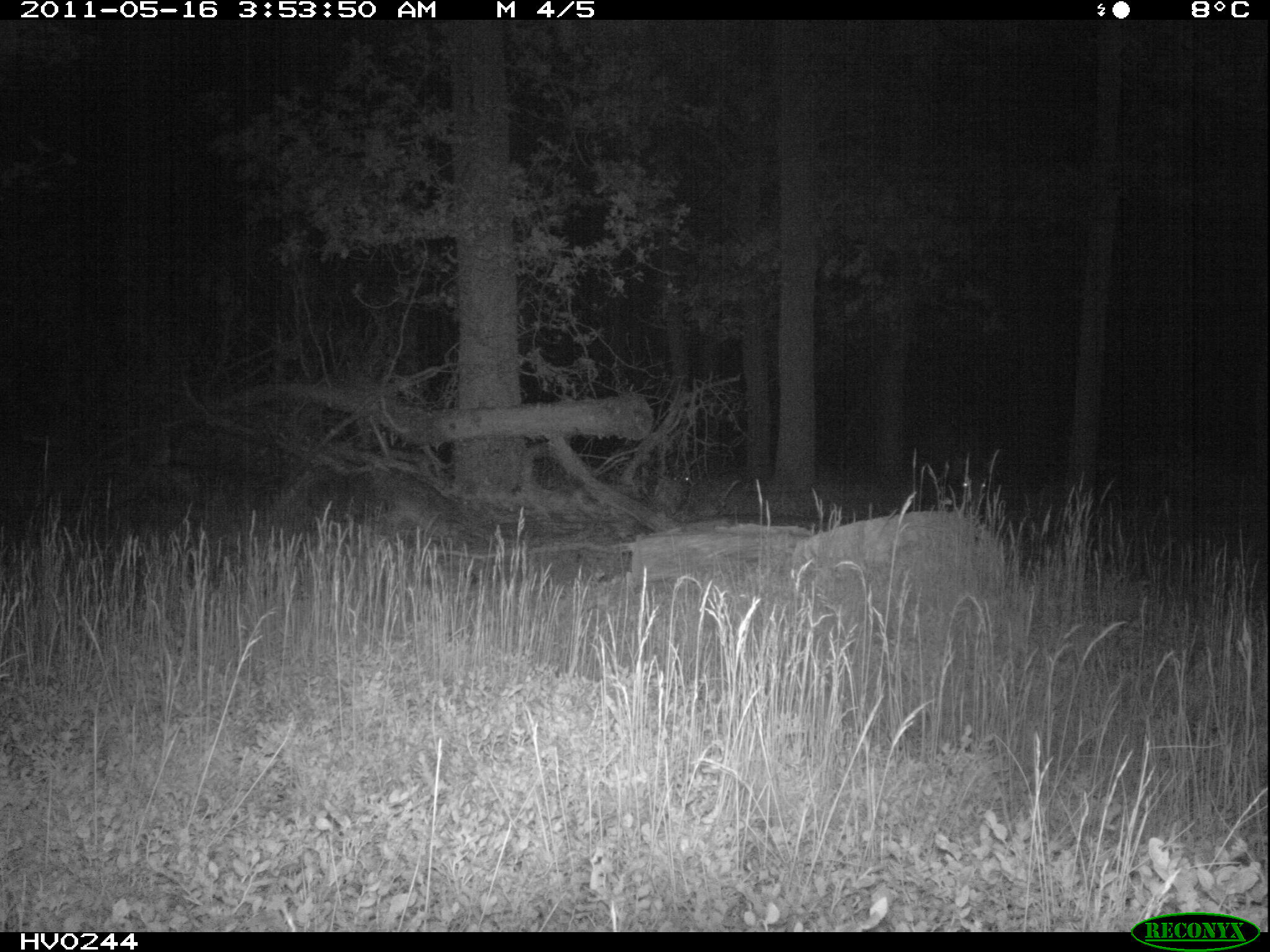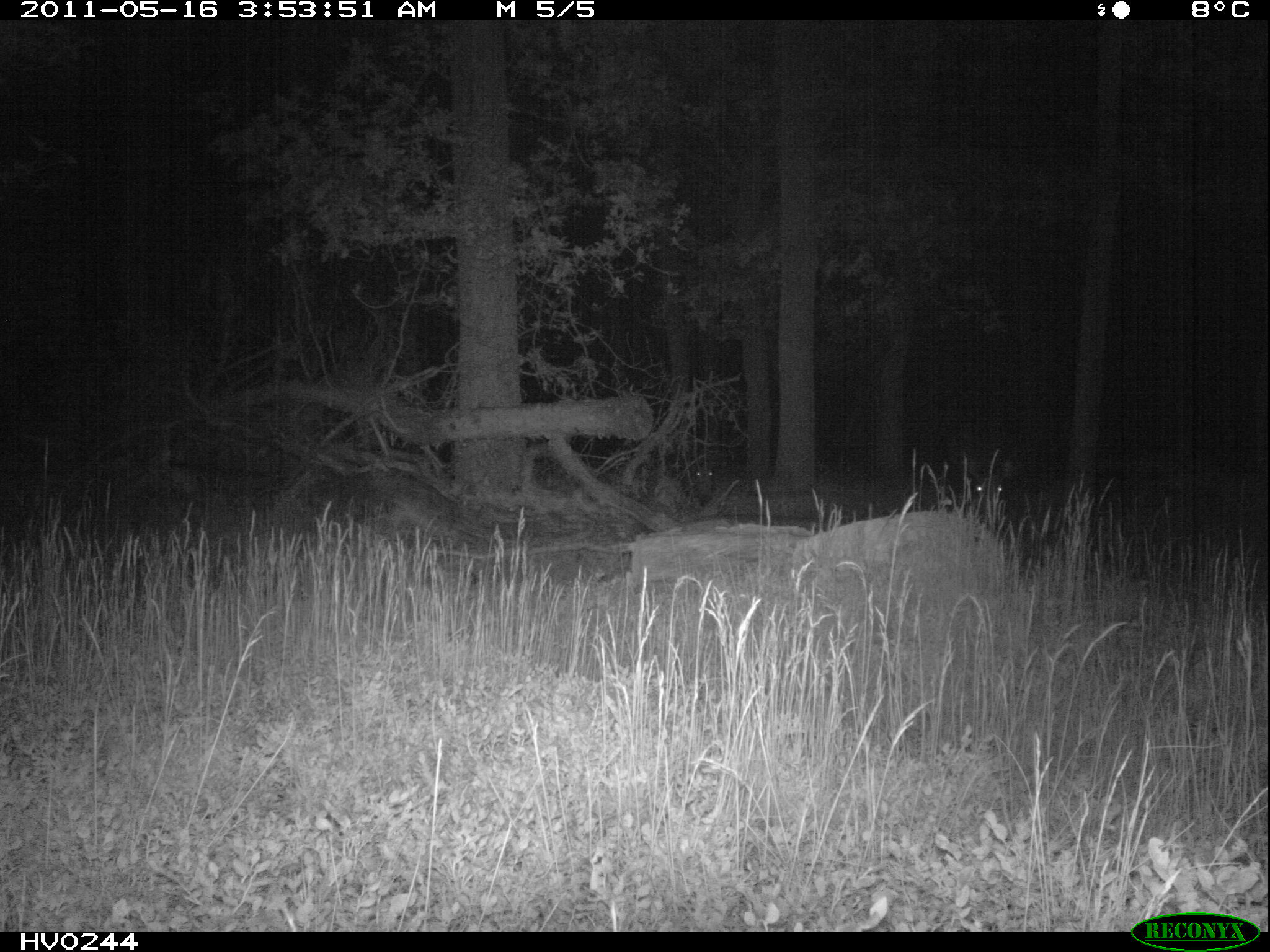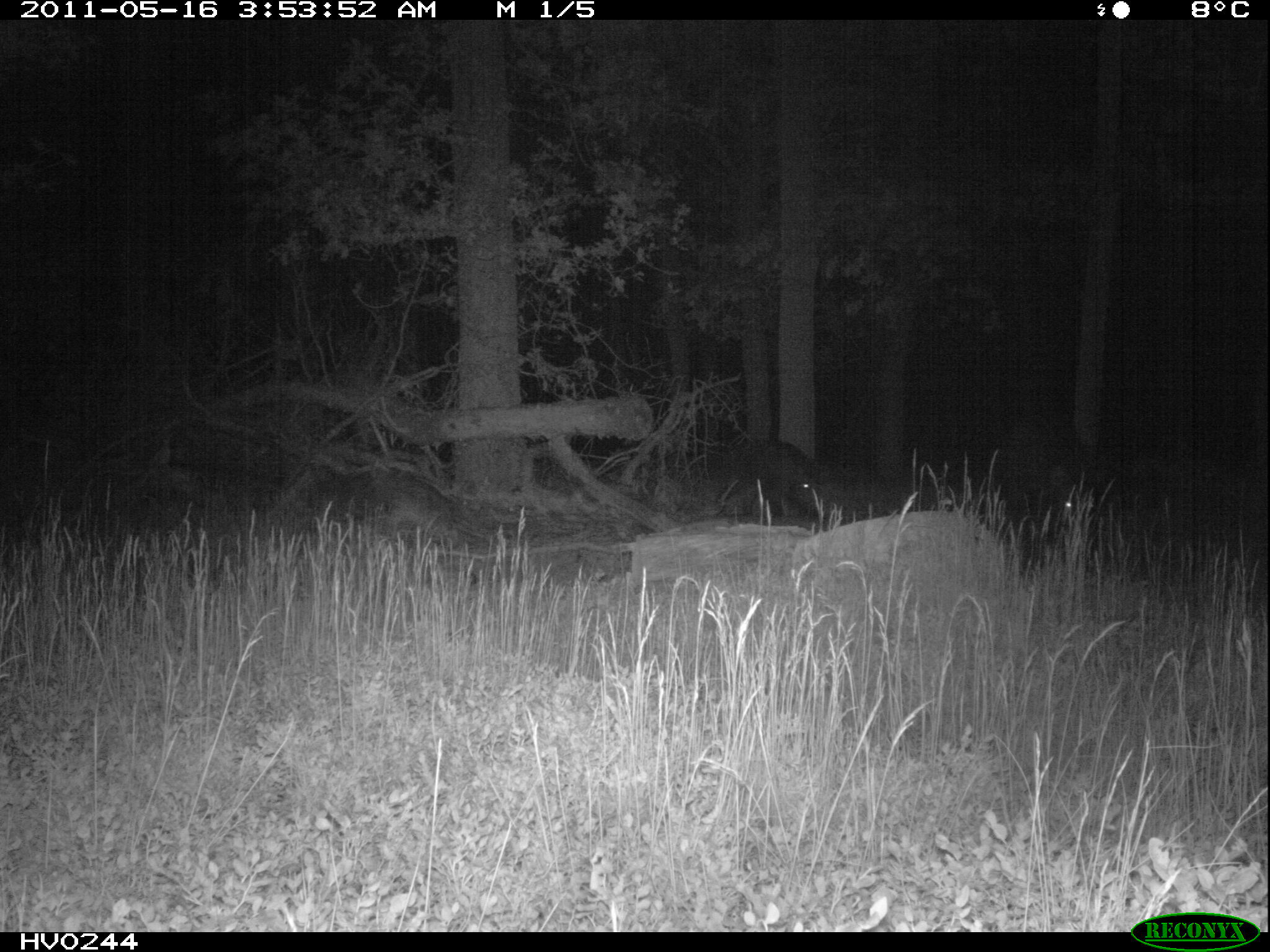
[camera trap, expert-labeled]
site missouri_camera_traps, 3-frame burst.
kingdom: Animalia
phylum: Chordata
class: Mammalia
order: Artiodactyla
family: Suidae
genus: Sus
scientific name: Sus scrofa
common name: wild boar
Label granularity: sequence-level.